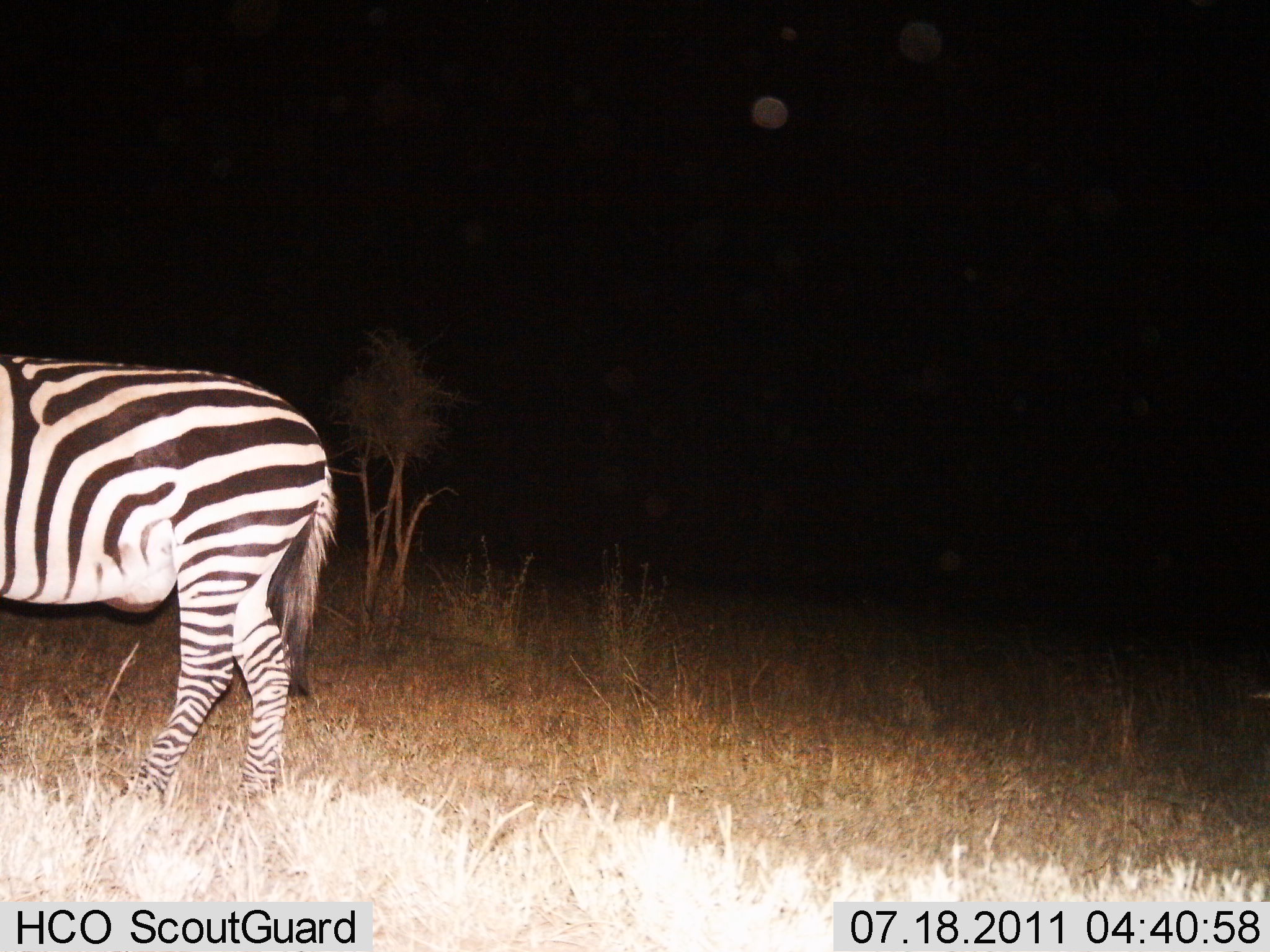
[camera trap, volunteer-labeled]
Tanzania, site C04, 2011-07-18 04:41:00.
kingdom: Animalia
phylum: Chordata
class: Mammalia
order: Perissodactyla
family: Equidae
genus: Equus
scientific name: Equus quagga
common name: plains zebra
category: zebra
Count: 1.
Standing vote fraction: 75%.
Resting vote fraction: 0%.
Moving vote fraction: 25%.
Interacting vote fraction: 0%.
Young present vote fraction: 0%.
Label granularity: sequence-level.